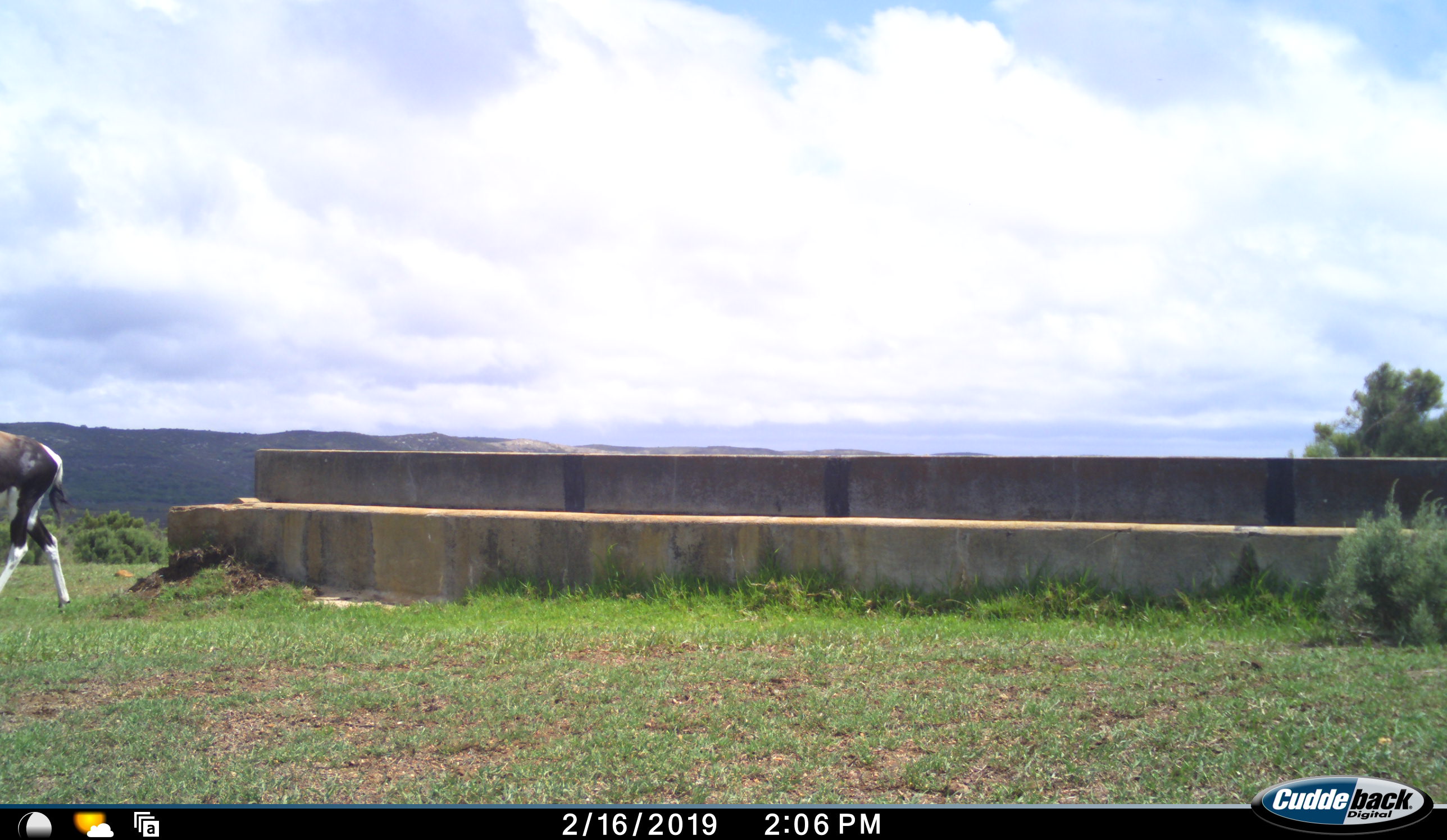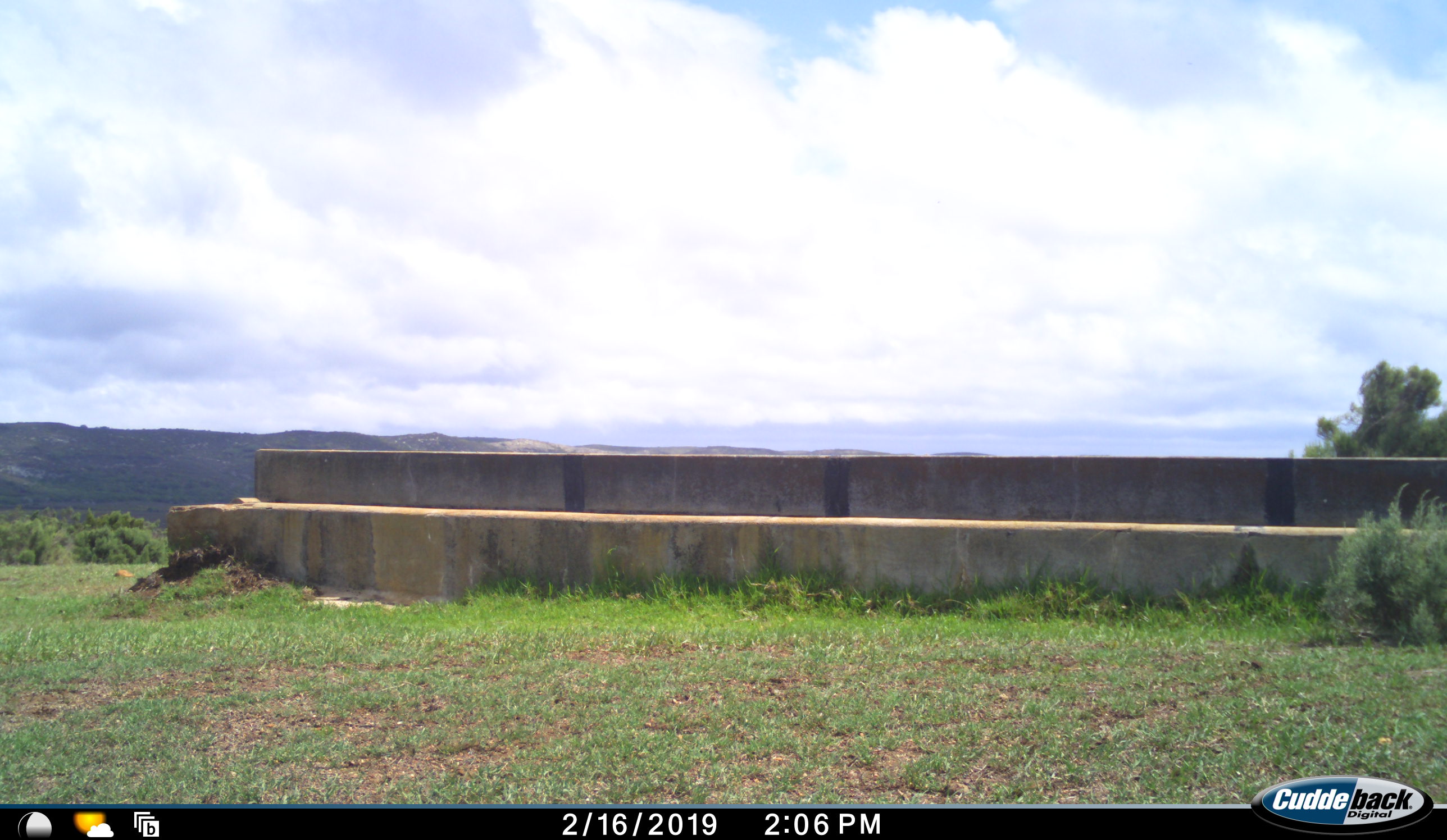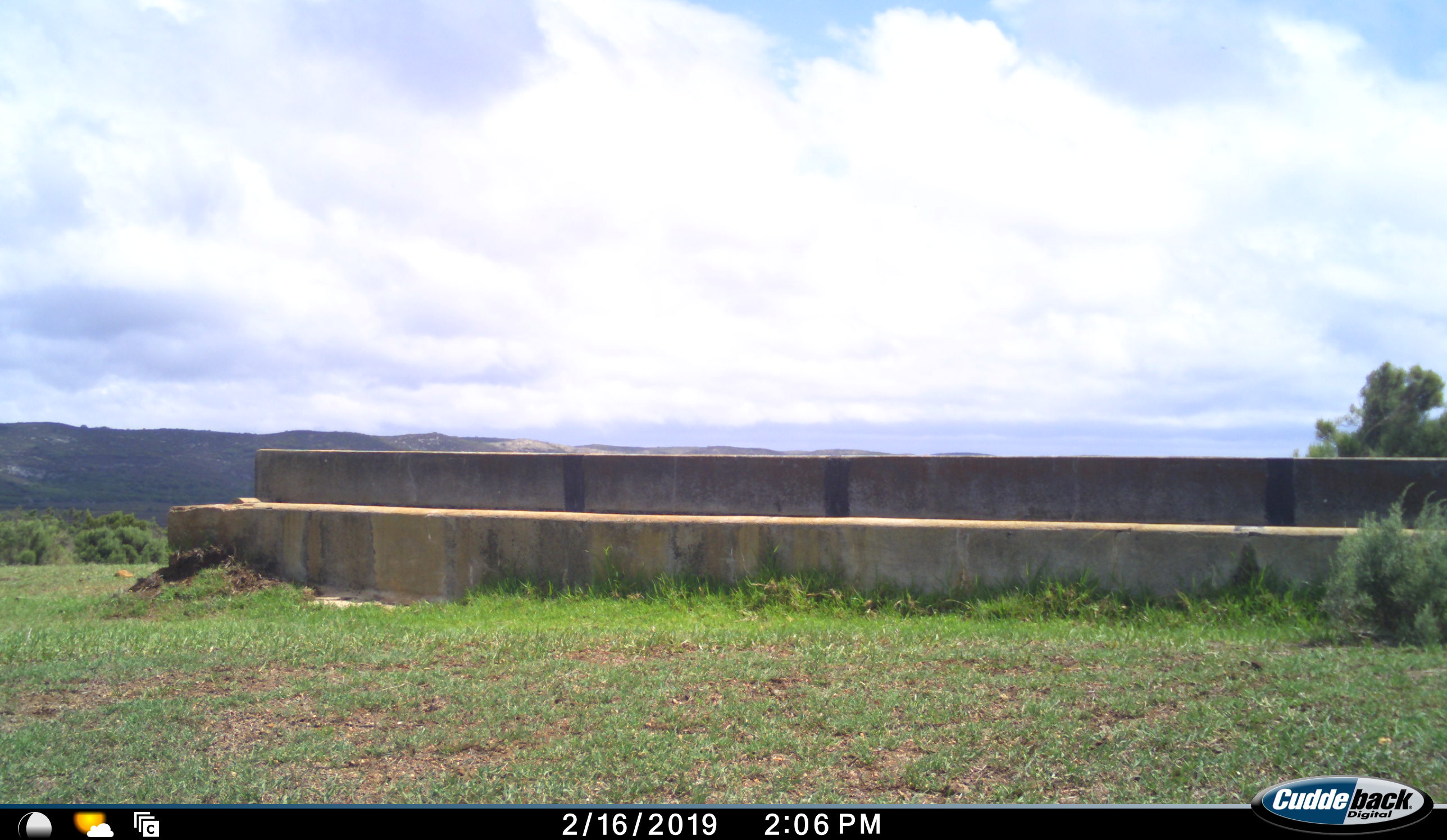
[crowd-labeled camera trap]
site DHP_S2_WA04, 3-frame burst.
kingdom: Animalia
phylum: Chordata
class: Mammalia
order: Artiodactyla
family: Bovidae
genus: Damaliscus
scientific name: Damaliscus pygargus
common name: bontebok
Bontebok (Damaliscus pygargus), count 1. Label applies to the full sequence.